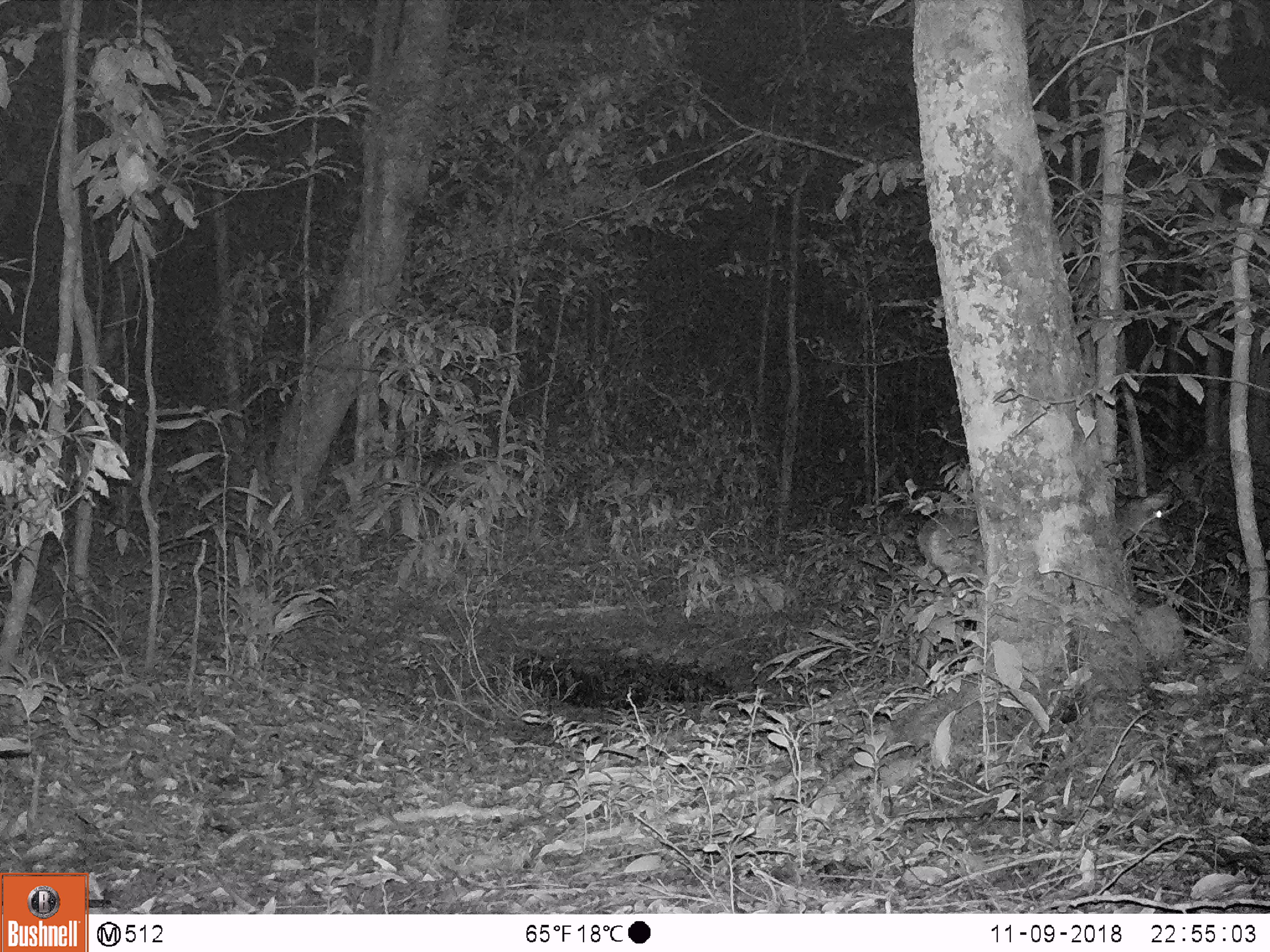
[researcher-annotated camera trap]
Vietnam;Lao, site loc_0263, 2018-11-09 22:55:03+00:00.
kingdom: Animalia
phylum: Chordata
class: Mammalia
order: Artiodactyla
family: Cervidae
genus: Muntiacus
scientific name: Muntiacus vuquangensis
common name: large-antlered muntjac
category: large antlered muntjac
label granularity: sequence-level